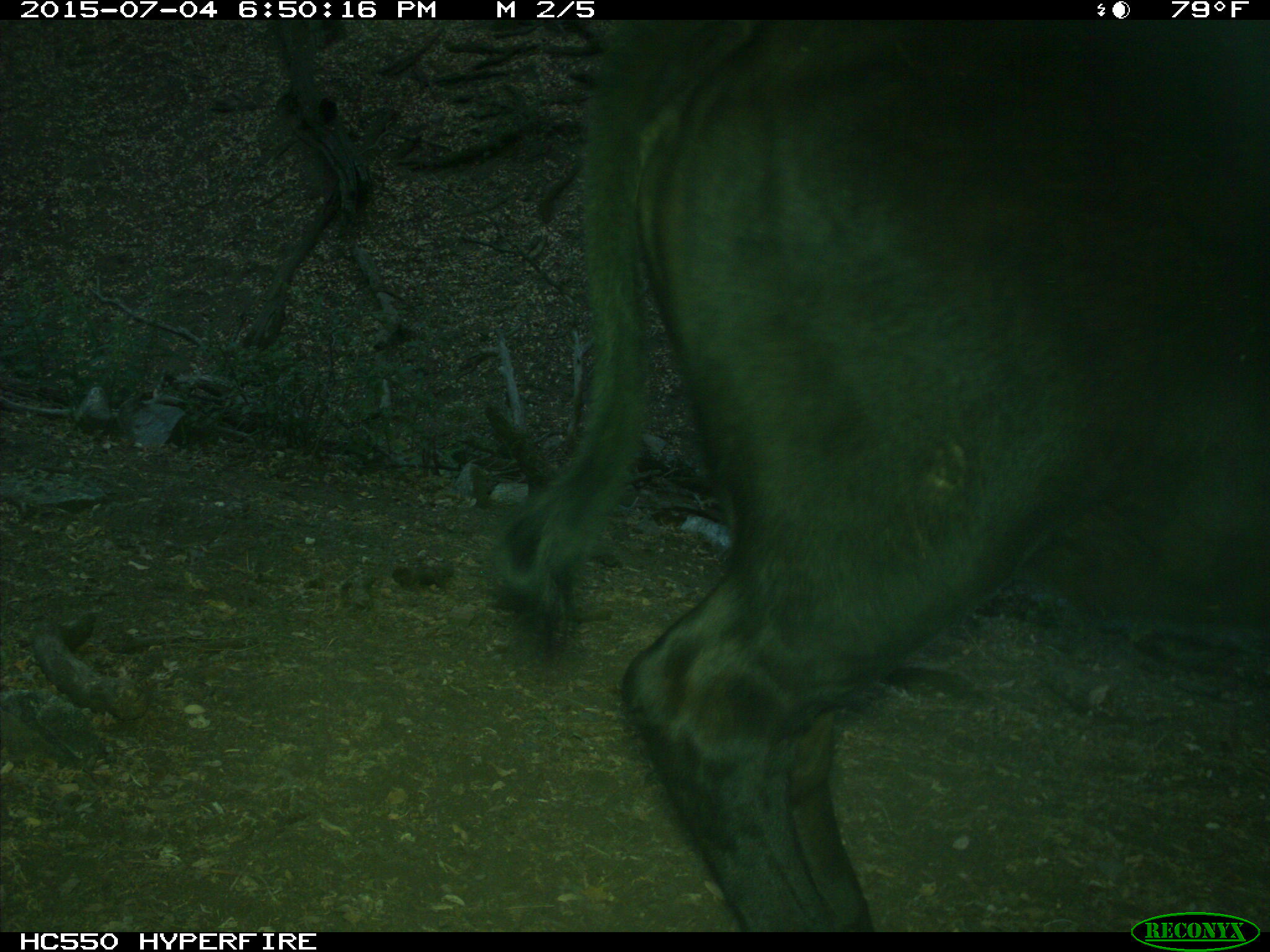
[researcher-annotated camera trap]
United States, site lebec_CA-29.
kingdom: Animalia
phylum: Chordata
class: Mammalia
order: Artiodactyla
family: Bovidae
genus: Bos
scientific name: Bos taurus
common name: domestic cow